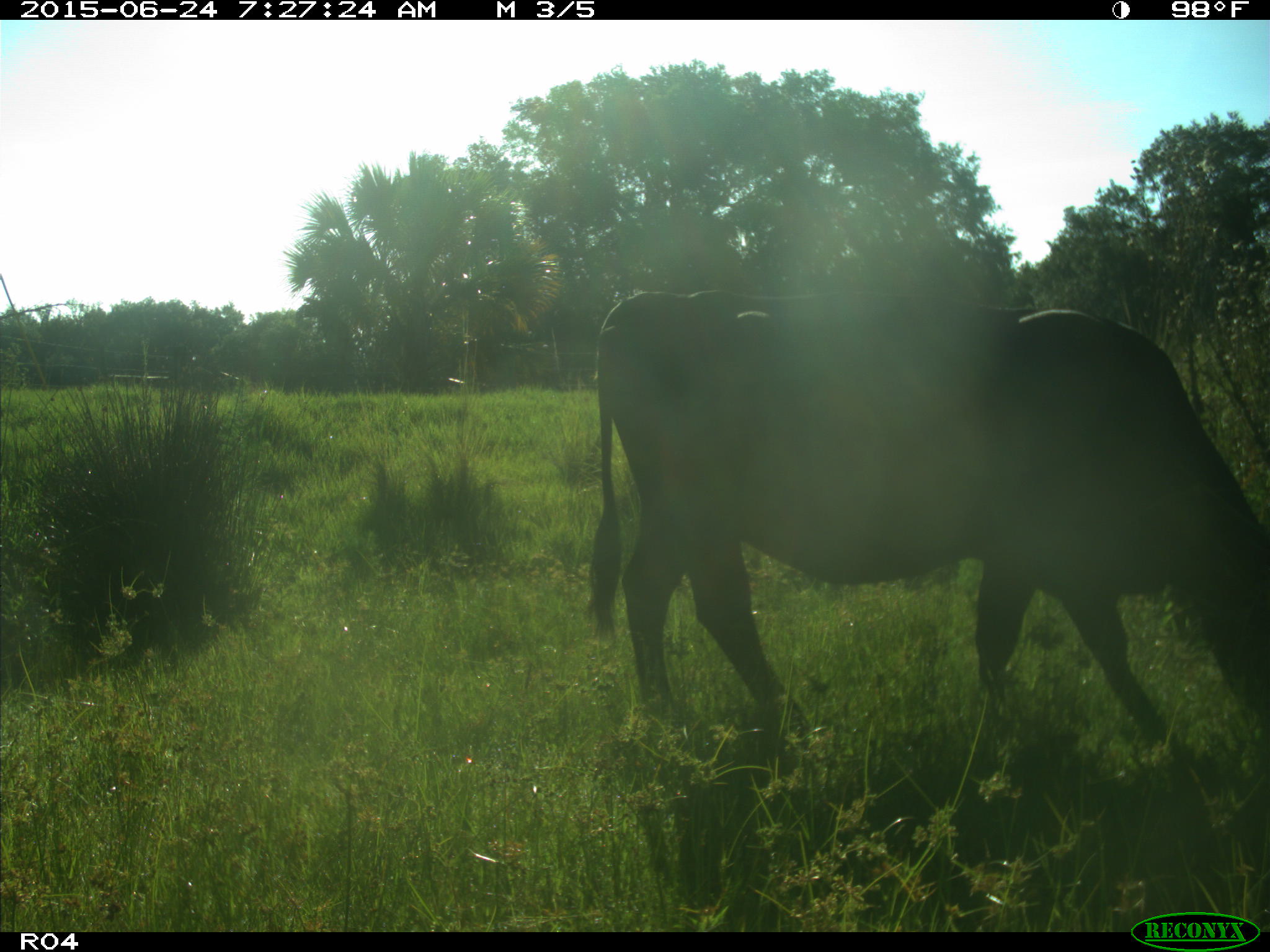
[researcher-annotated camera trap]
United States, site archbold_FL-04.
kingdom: Animalia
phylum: Chordata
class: Mammalia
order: Artiodactyla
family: Bovidae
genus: Bos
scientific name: Bos taurus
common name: domestic cow